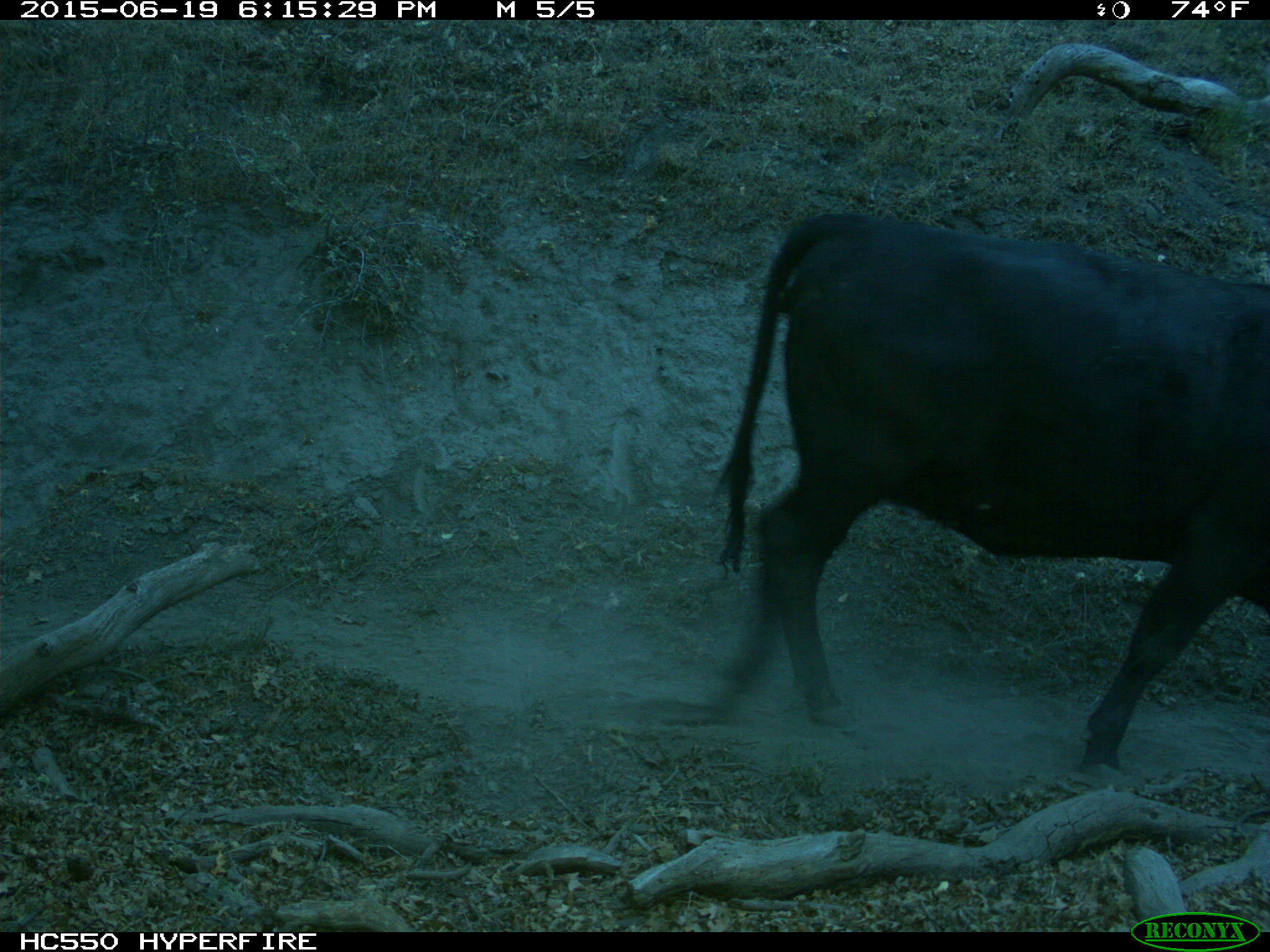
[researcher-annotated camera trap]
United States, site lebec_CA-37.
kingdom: Animalia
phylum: Chordata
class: Mammalia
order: Artiodactyla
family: Bovidae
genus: Bos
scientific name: Bos taurus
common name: domestic cow